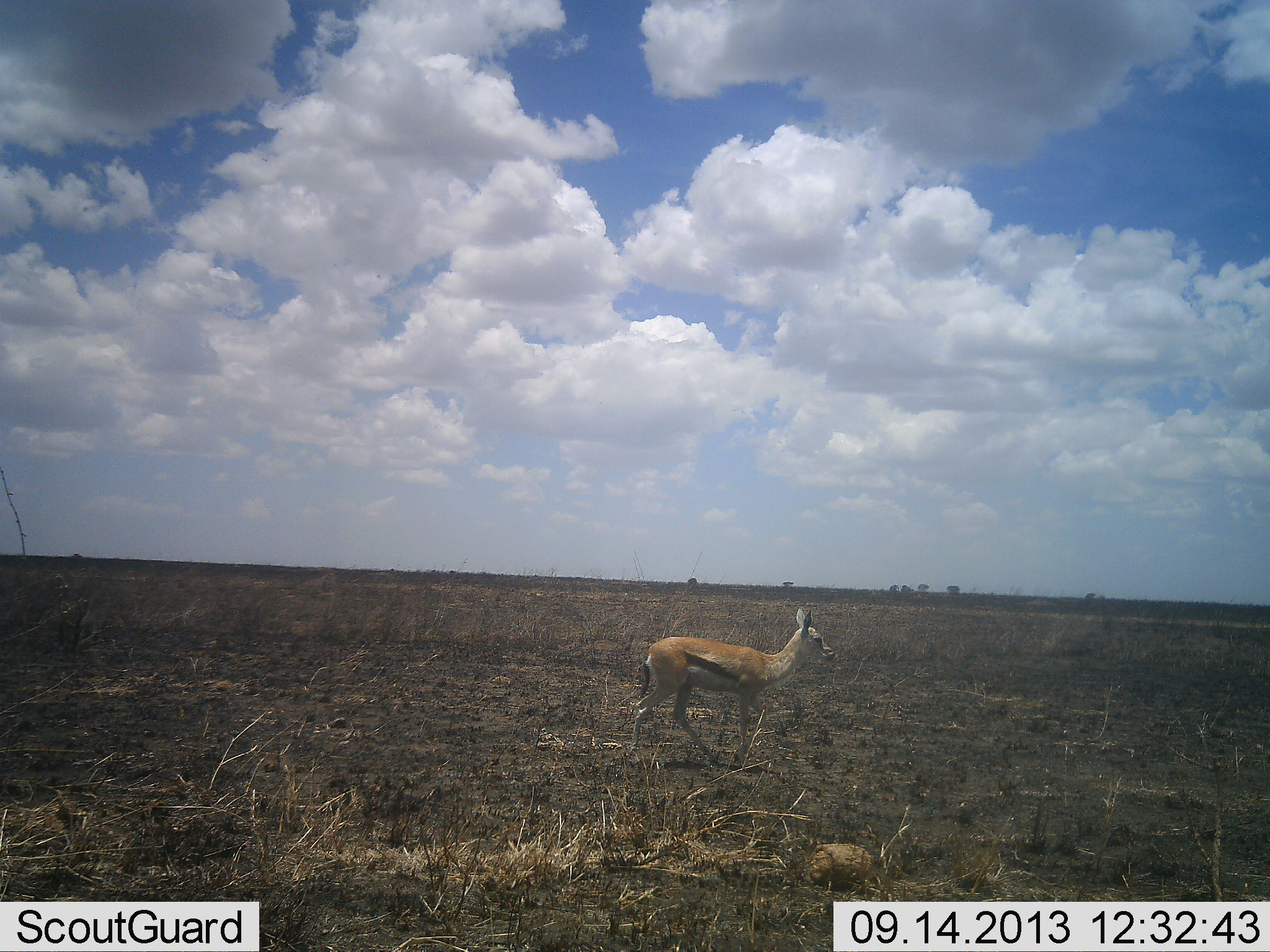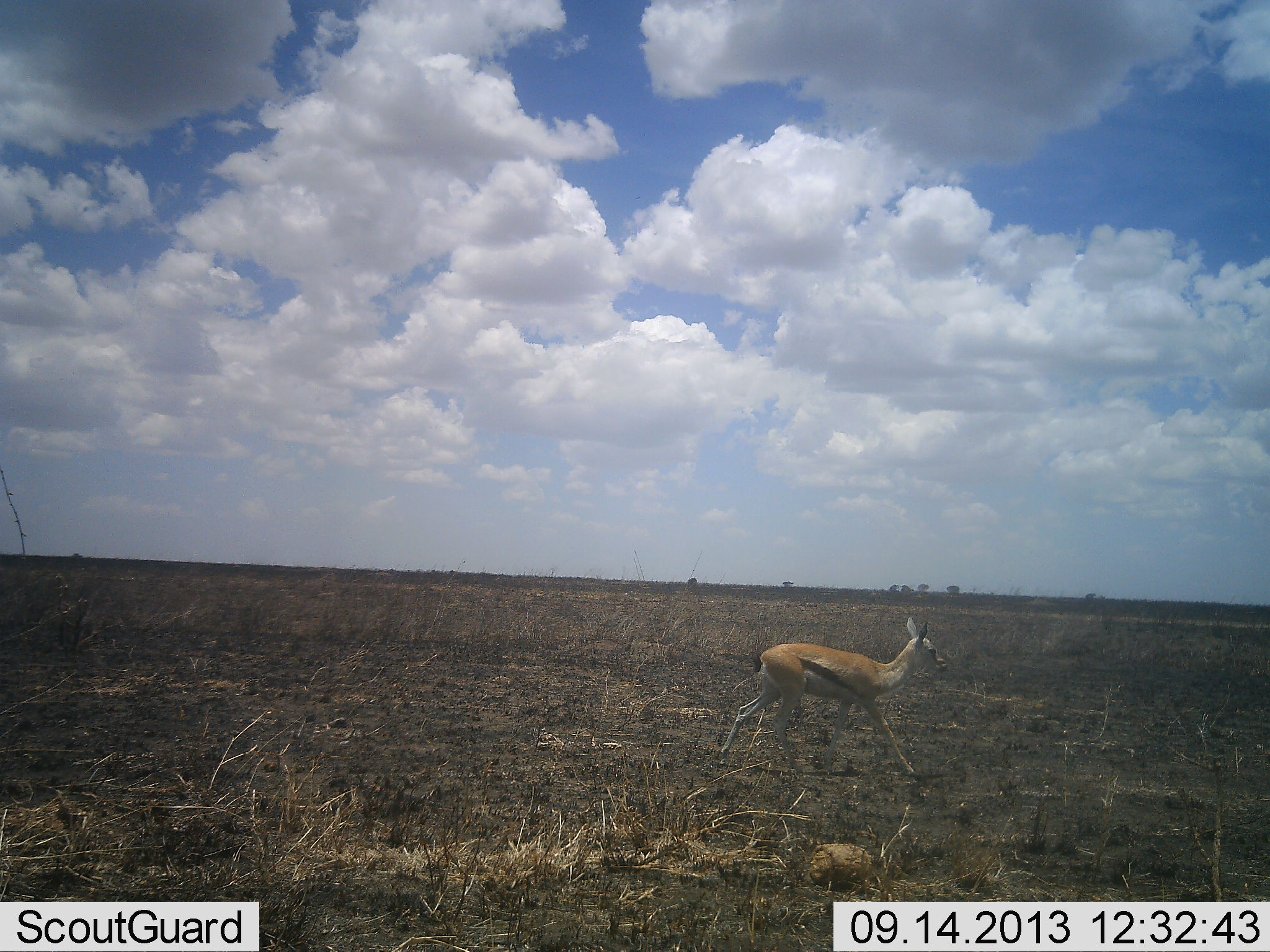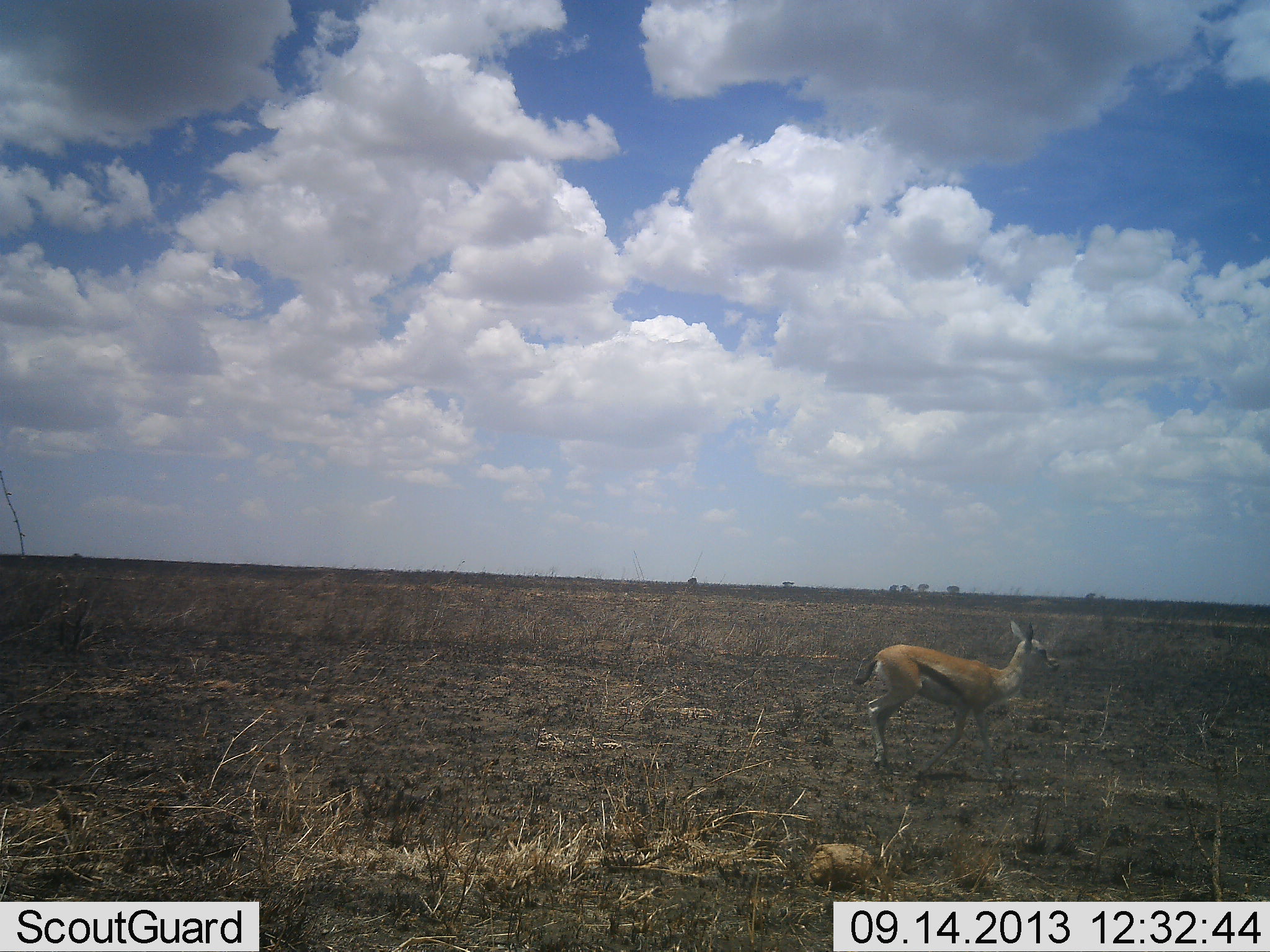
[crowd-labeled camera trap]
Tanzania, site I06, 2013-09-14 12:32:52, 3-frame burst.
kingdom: Animalia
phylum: Chordata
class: Mammalia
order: Artiodactyla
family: Bovidae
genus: Eudorcas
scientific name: Eudorcas thomsonii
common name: thomson's gazelle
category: gazellethomsons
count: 1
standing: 0%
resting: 0%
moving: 100%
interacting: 0%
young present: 4%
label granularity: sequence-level